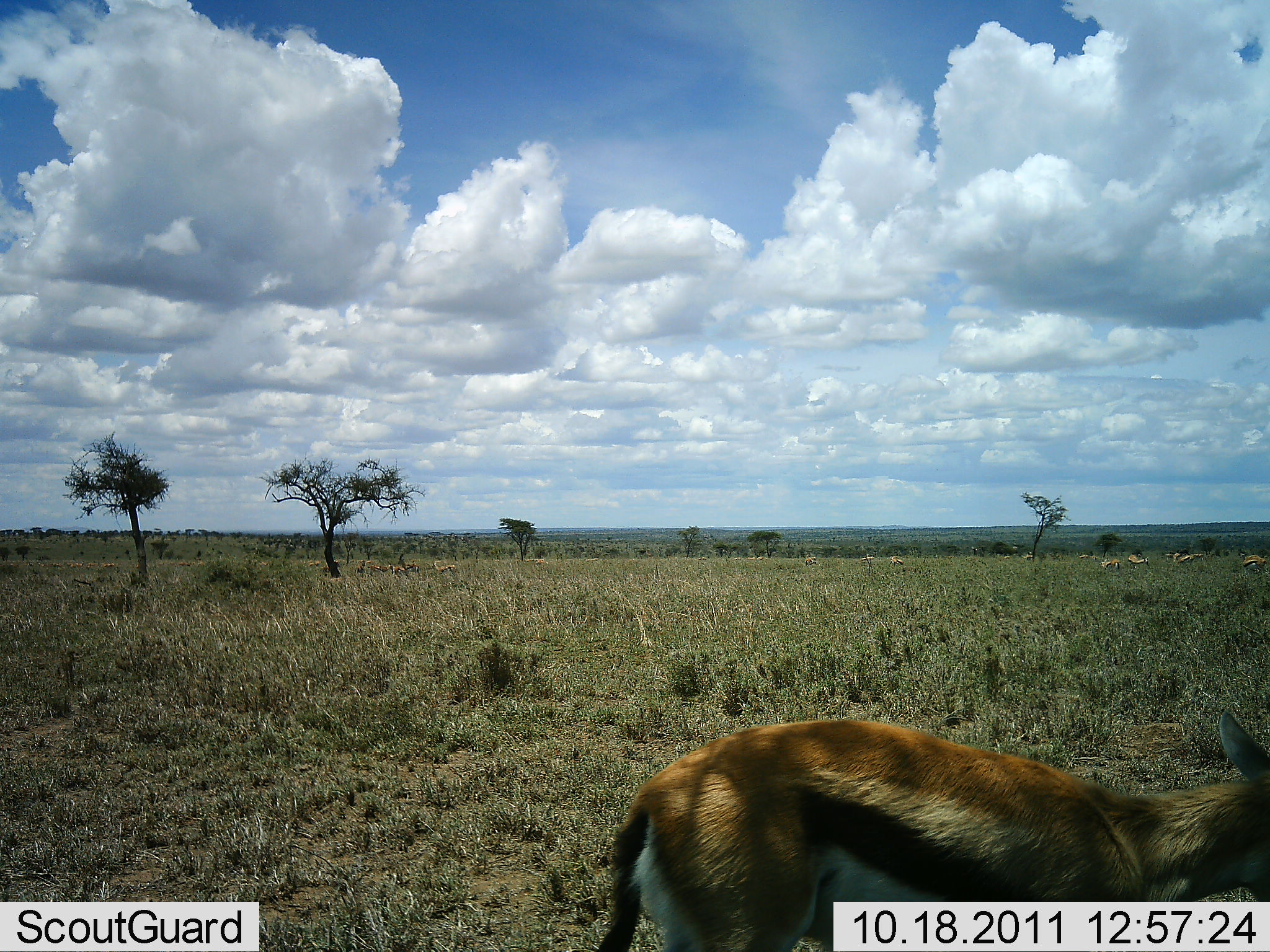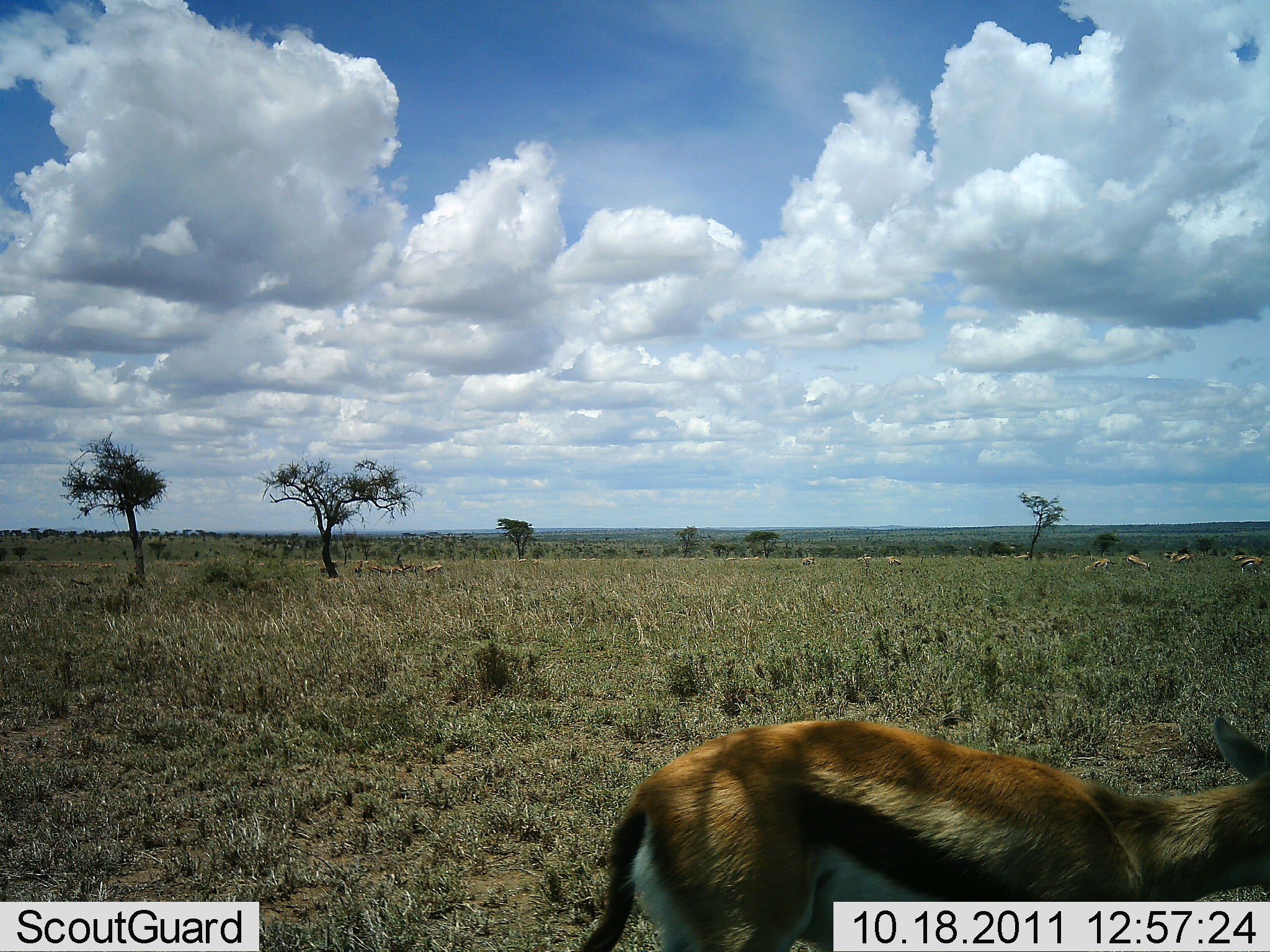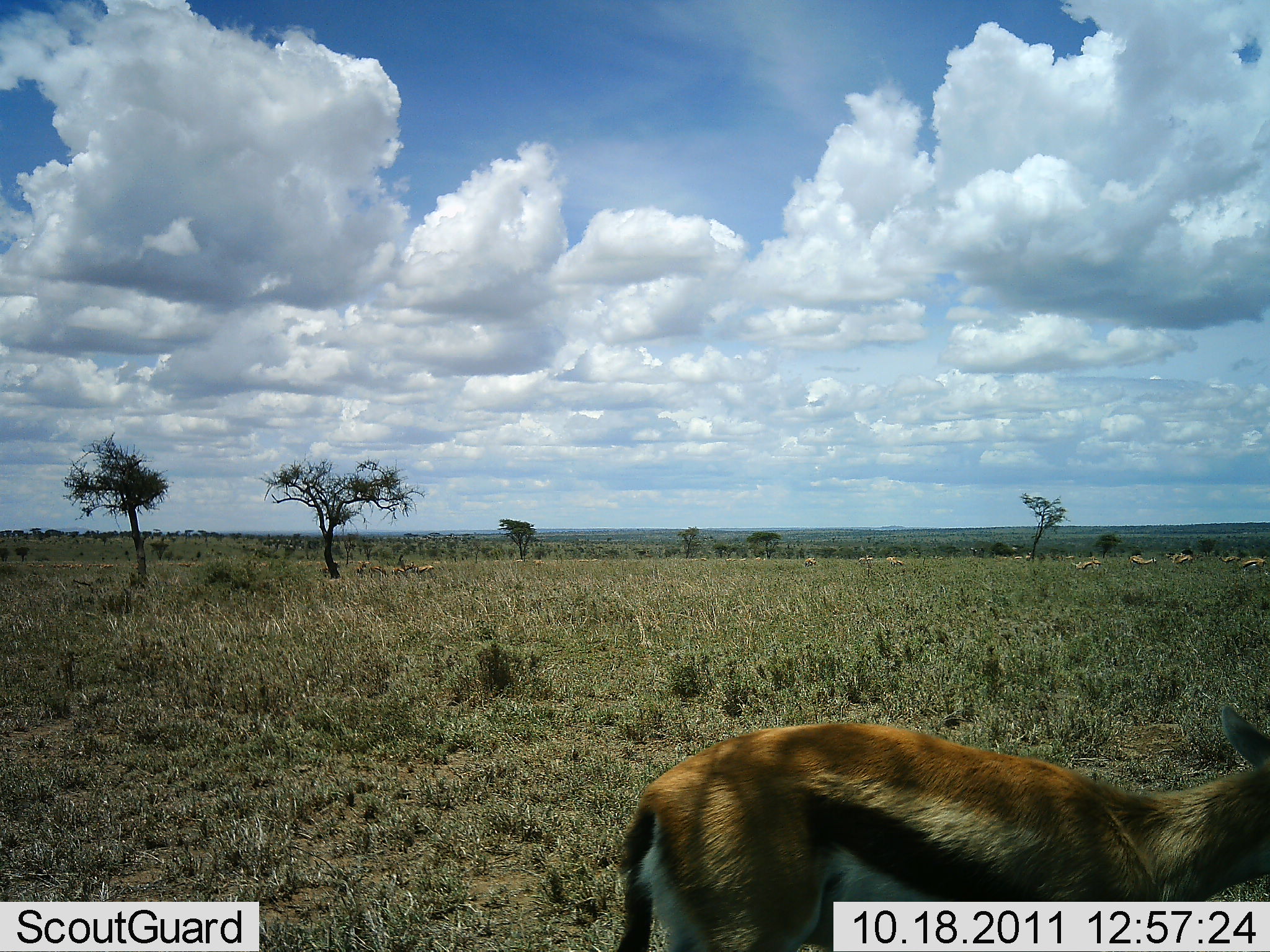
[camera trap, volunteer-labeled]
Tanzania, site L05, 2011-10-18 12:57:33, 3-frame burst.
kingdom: Animalia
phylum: Chordata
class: Mammalia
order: Artiodactyla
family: Bovidae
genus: Eudorcas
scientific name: Eudorcas thomsonii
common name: thomson's gazelle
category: gazellethomsons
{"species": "gazellethomsons (thomson's gazelle) (Eudorcas thomsonii)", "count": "1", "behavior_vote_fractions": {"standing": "55%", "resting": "0%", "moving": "36%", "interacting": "9%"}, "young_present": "0%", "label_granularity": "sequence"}